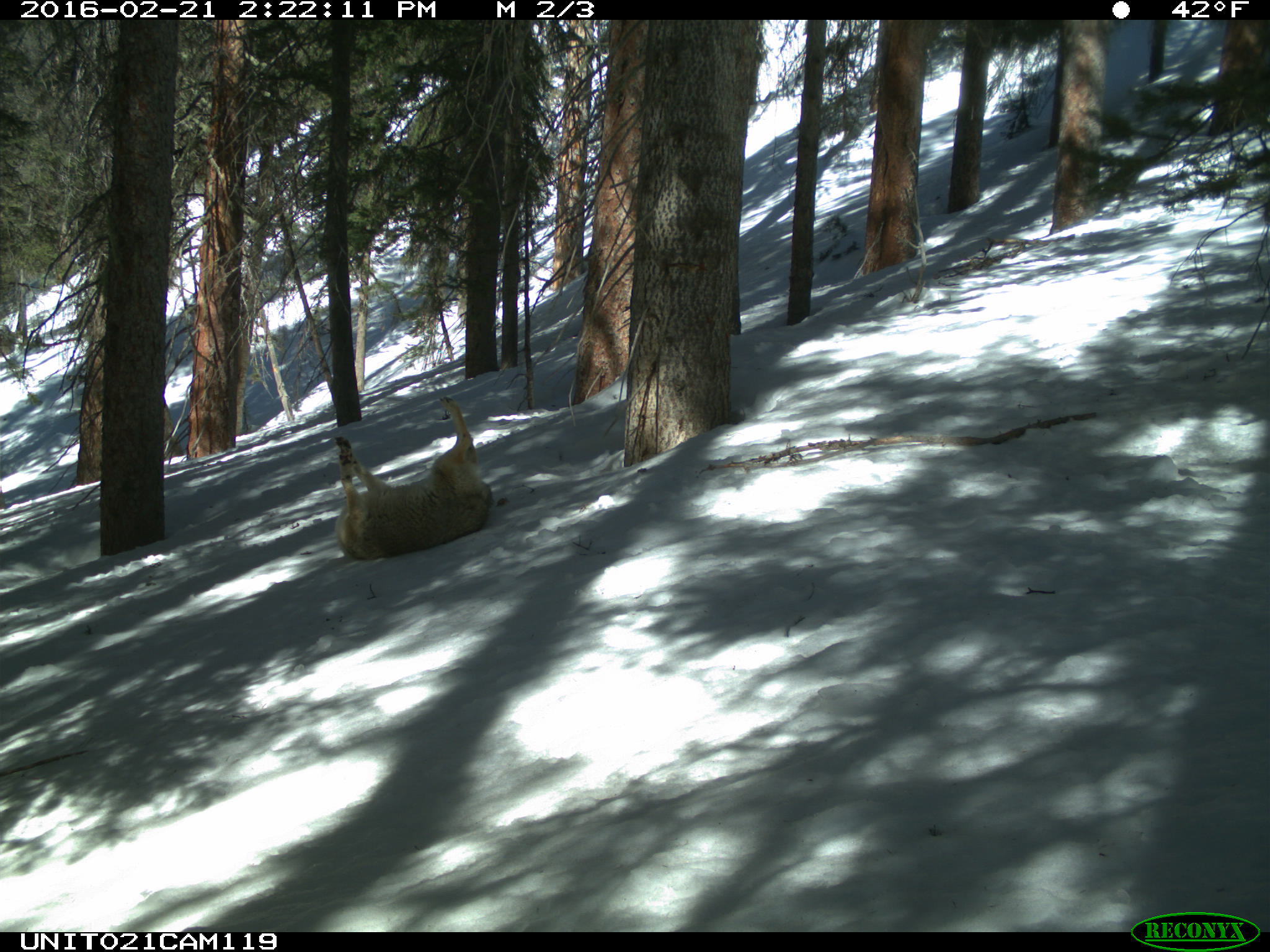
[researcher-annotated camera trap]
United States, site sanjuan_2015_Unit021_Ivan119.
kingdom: Animalia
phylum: Chordata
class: Mammalia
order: Carnivora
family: Canidae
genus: Canis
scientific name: Canis latrans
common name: coyote